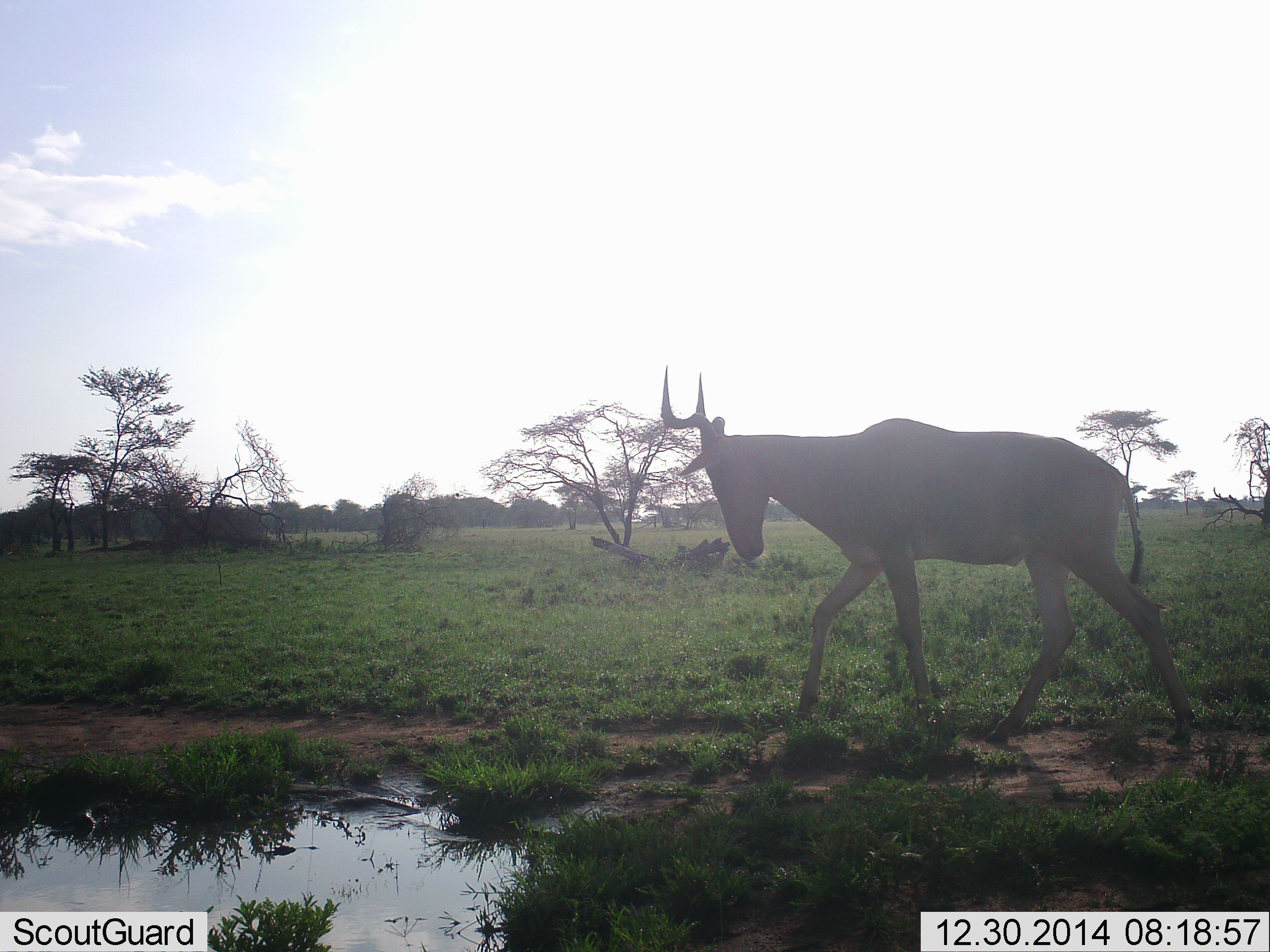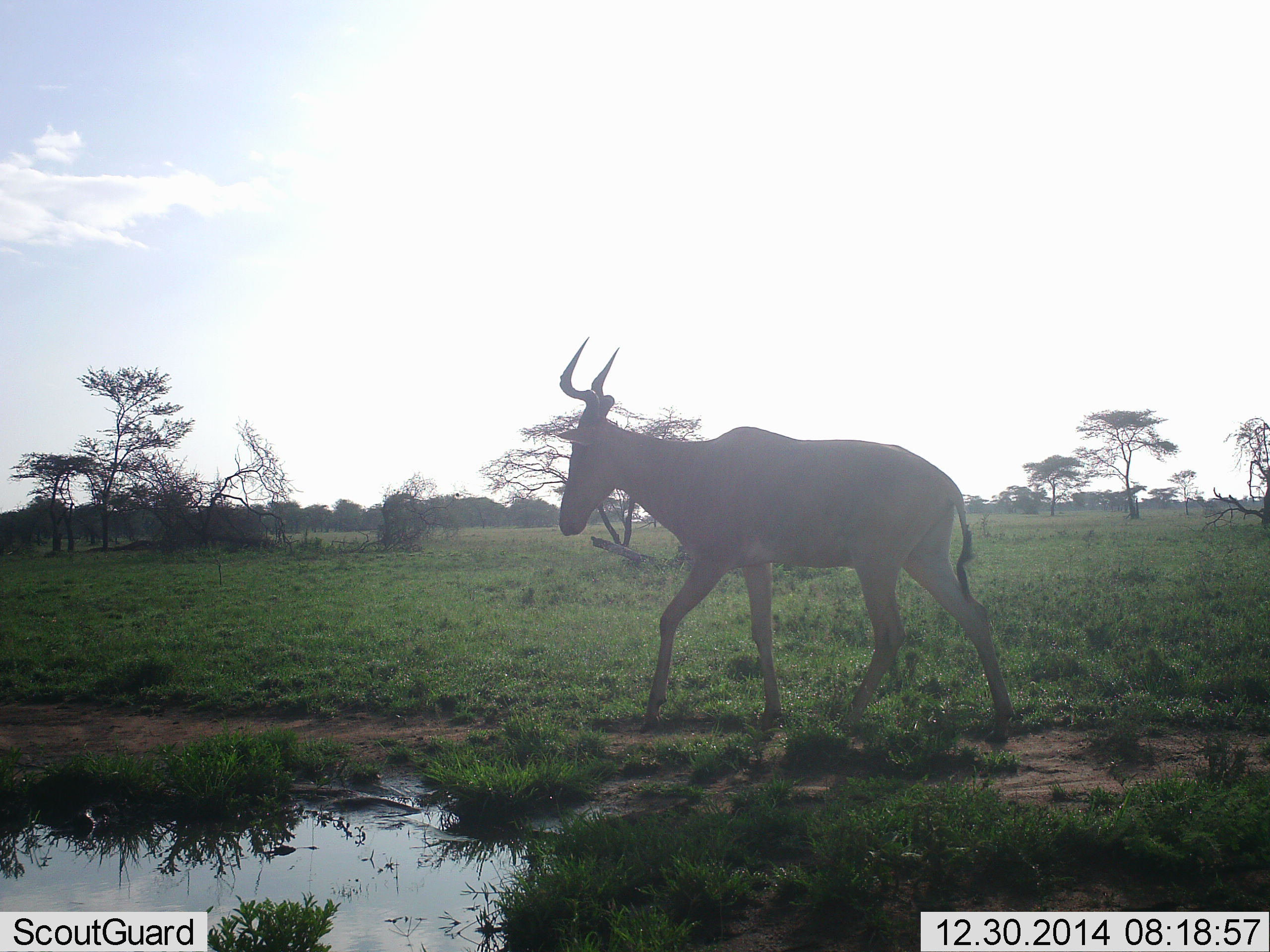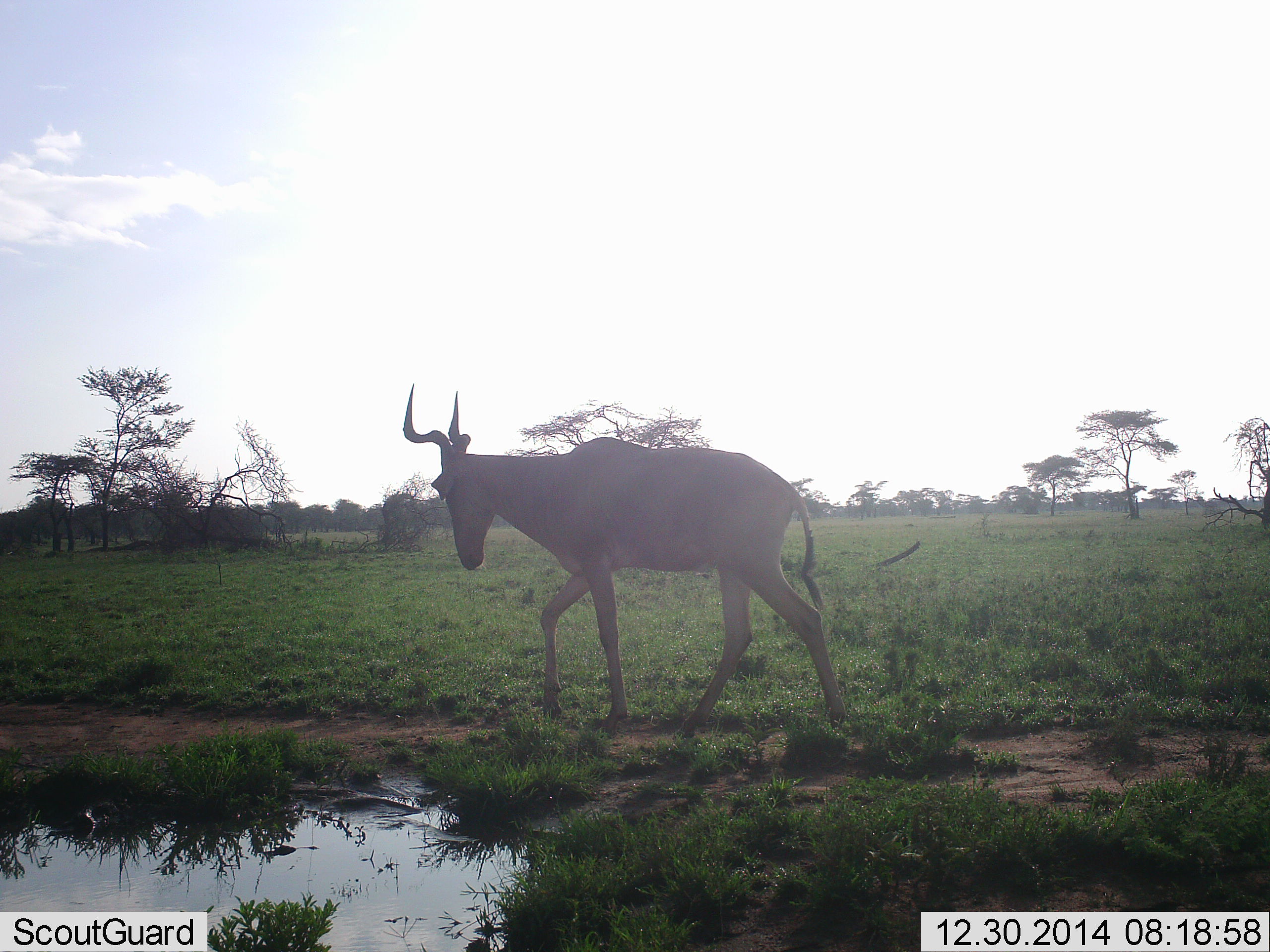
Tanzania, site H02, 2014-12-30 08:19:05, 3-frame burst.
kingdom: Animalia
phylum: Chordata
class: Mammalia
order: Artiodactyla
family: Bovidae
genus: Alcelaphus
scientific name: Alcelaphus buselaphus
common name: hartebeest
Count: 1.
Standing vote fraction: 10%.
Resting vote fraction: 0%.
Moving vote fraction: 100%.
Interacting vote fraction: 0%.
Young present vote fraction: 0%.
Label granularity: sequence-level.